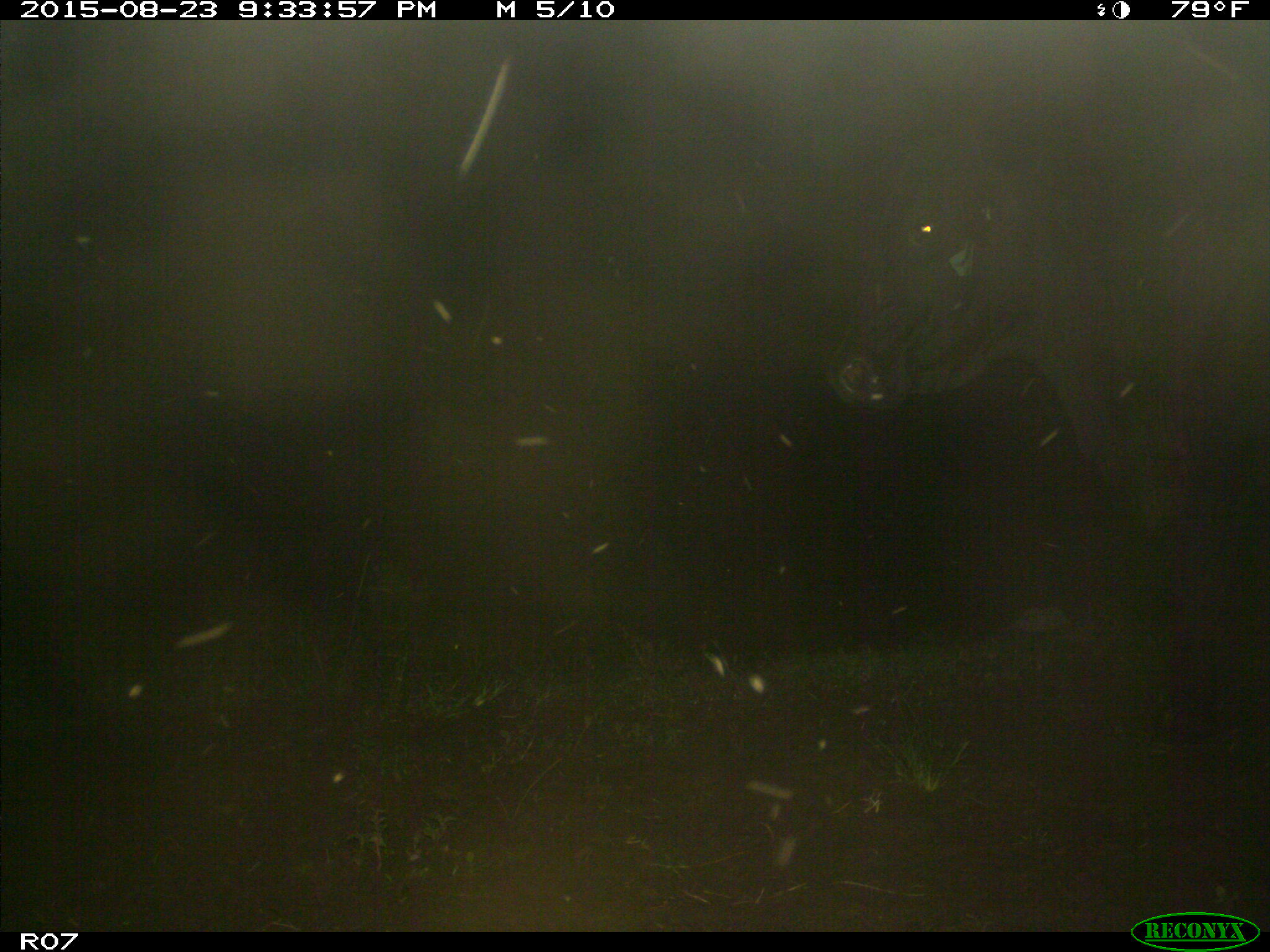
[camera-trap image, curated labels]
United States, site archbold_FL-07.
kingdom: Animalia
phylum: Chordata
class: Mammalia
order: Artiodactyla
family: Bovidae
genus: Bos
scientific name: Bos taurus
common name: domestic cow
Bos taurus (domestic cow).